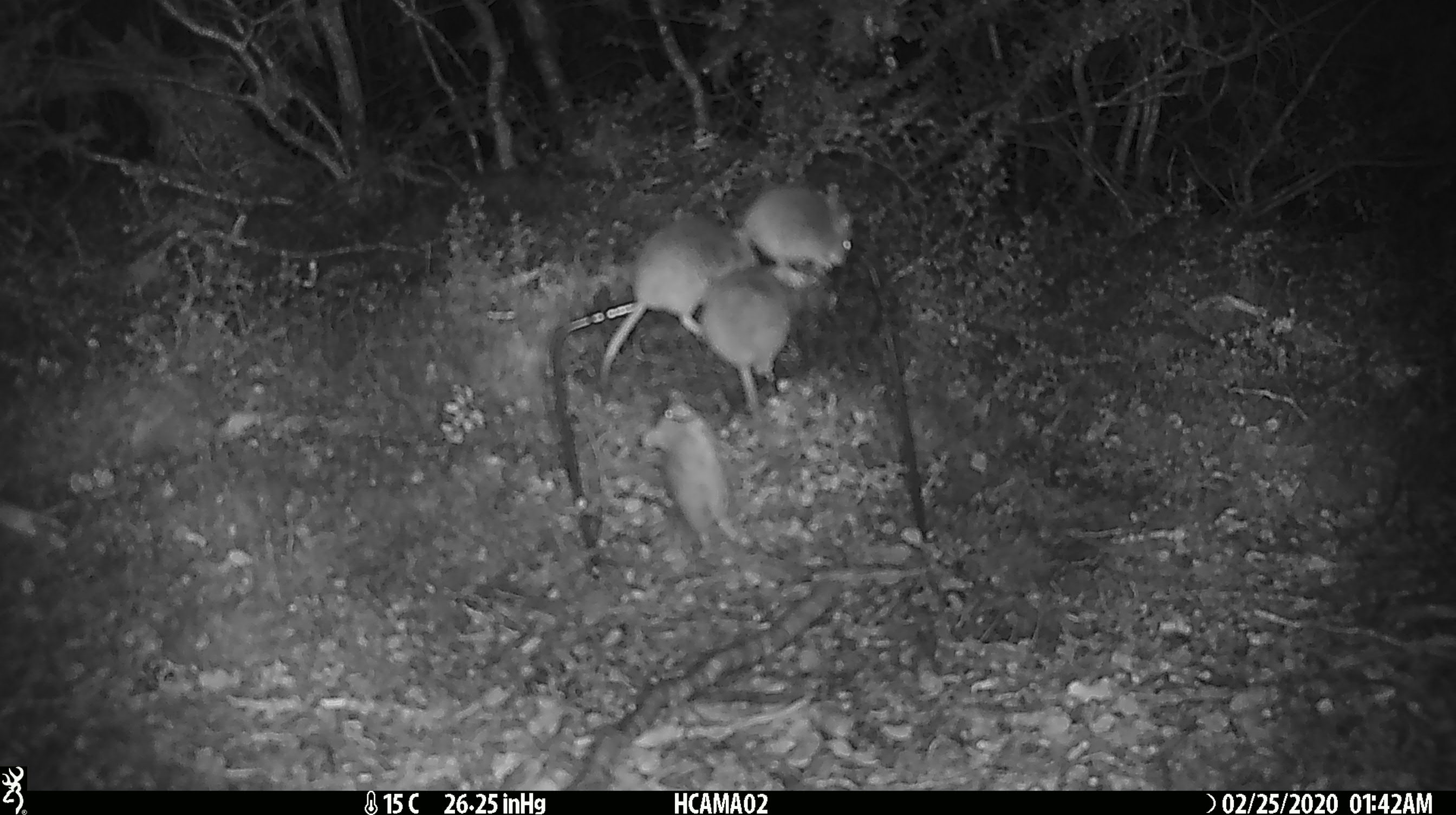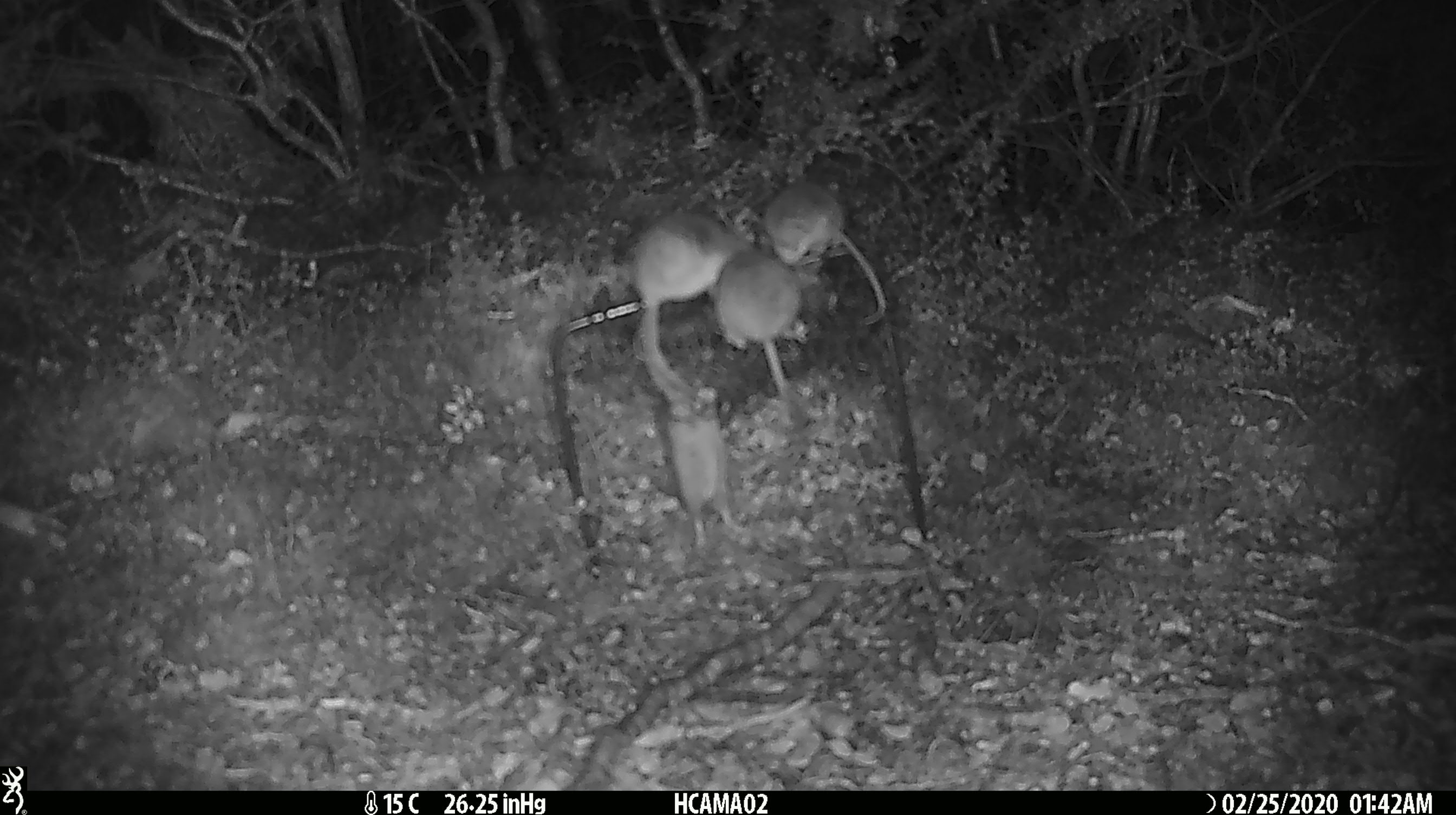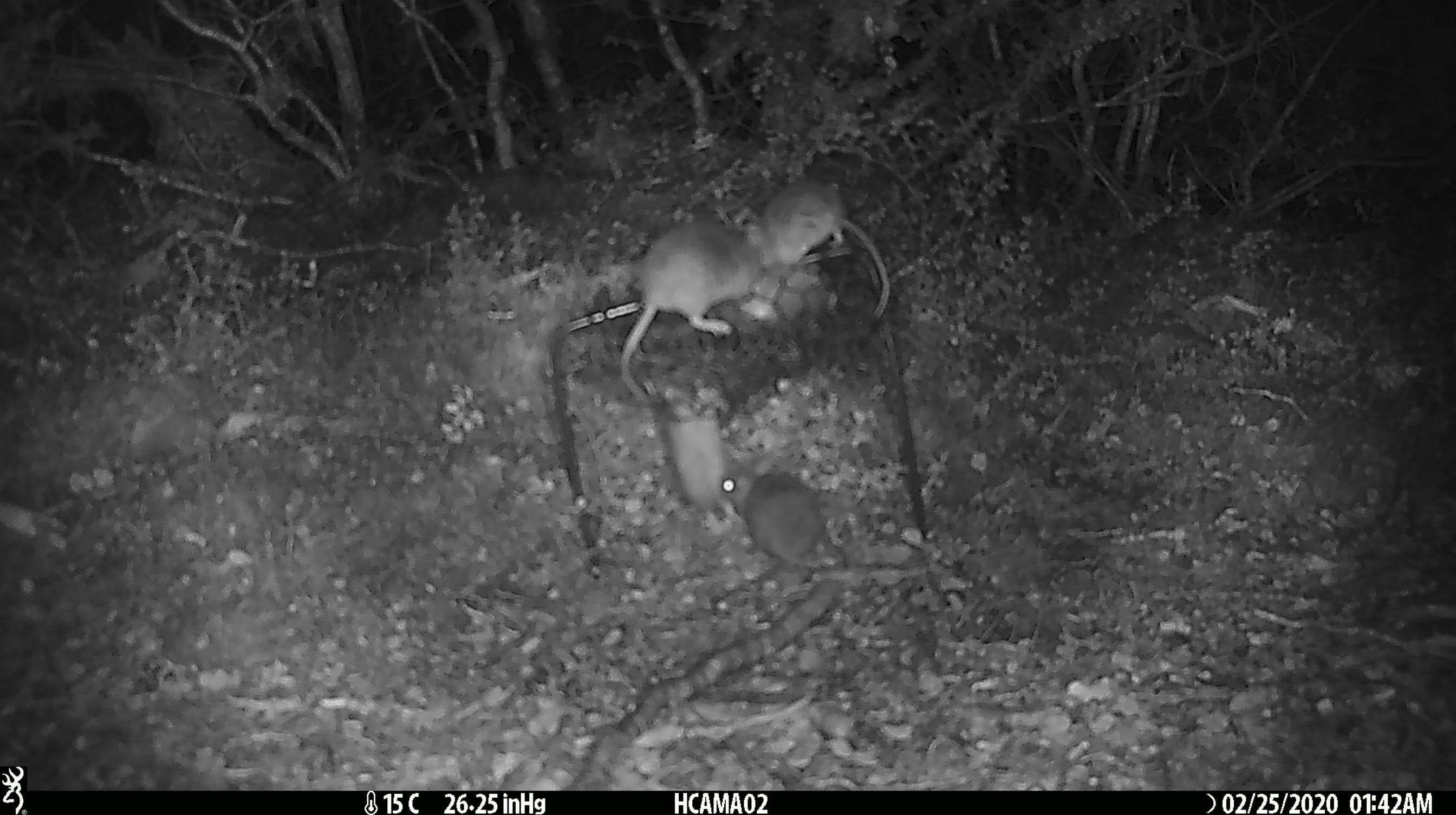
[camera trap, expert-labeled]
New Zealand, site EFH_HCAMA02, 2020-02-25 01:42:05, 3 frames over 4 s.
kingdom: Animalia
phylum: Chordata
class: Mammalia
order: Rodentia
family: Muridae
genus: Mus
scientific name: Mus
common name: mouse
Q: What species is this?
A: Mouse (Mus).